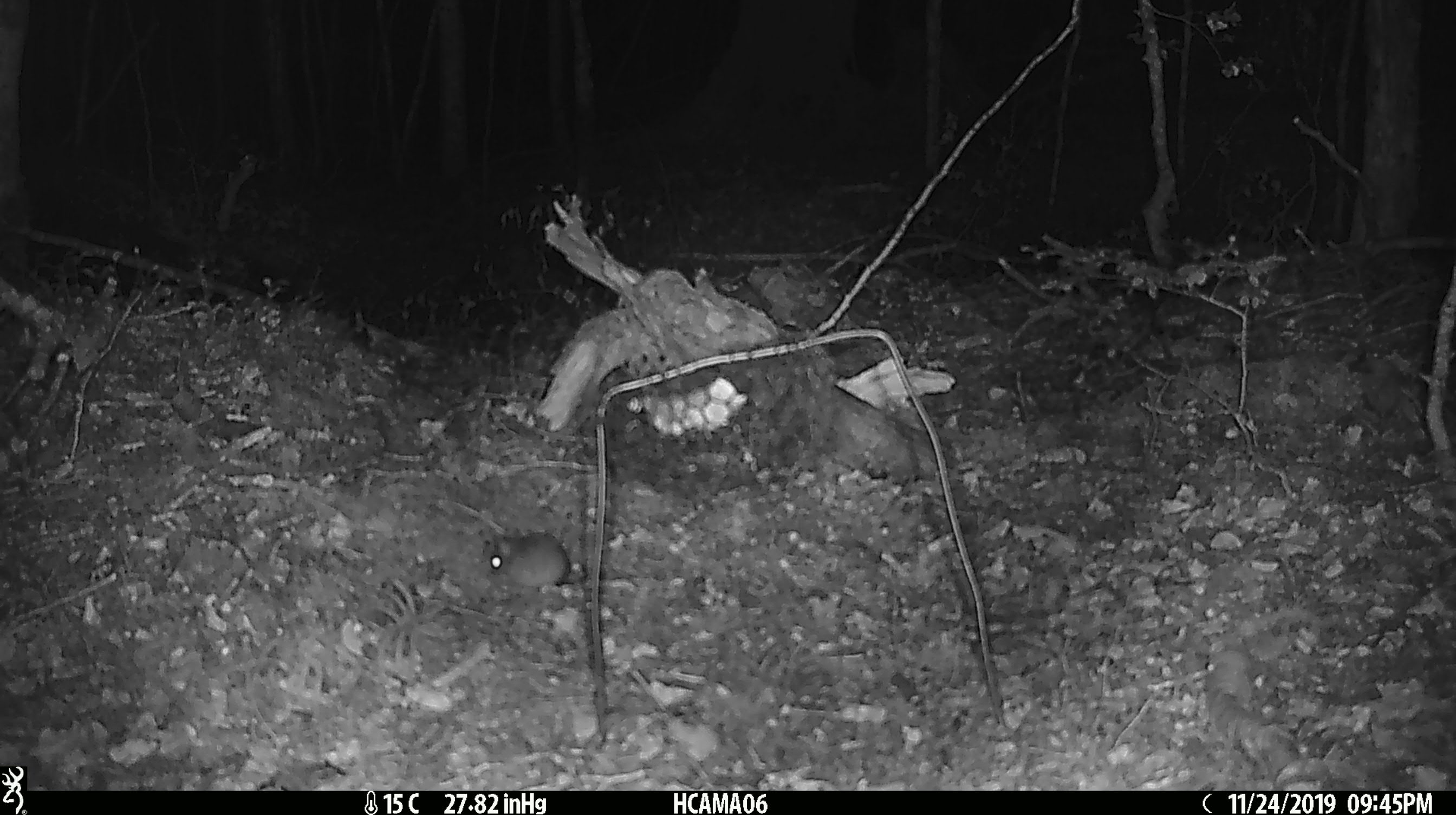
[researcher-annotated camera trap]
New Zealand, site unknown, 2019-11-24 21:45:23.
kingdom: Animalia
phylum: Chordata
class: Mammalia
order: Rodentia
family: Muridae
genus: Mus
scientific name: Mus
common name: mouse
Mouse (Mus).